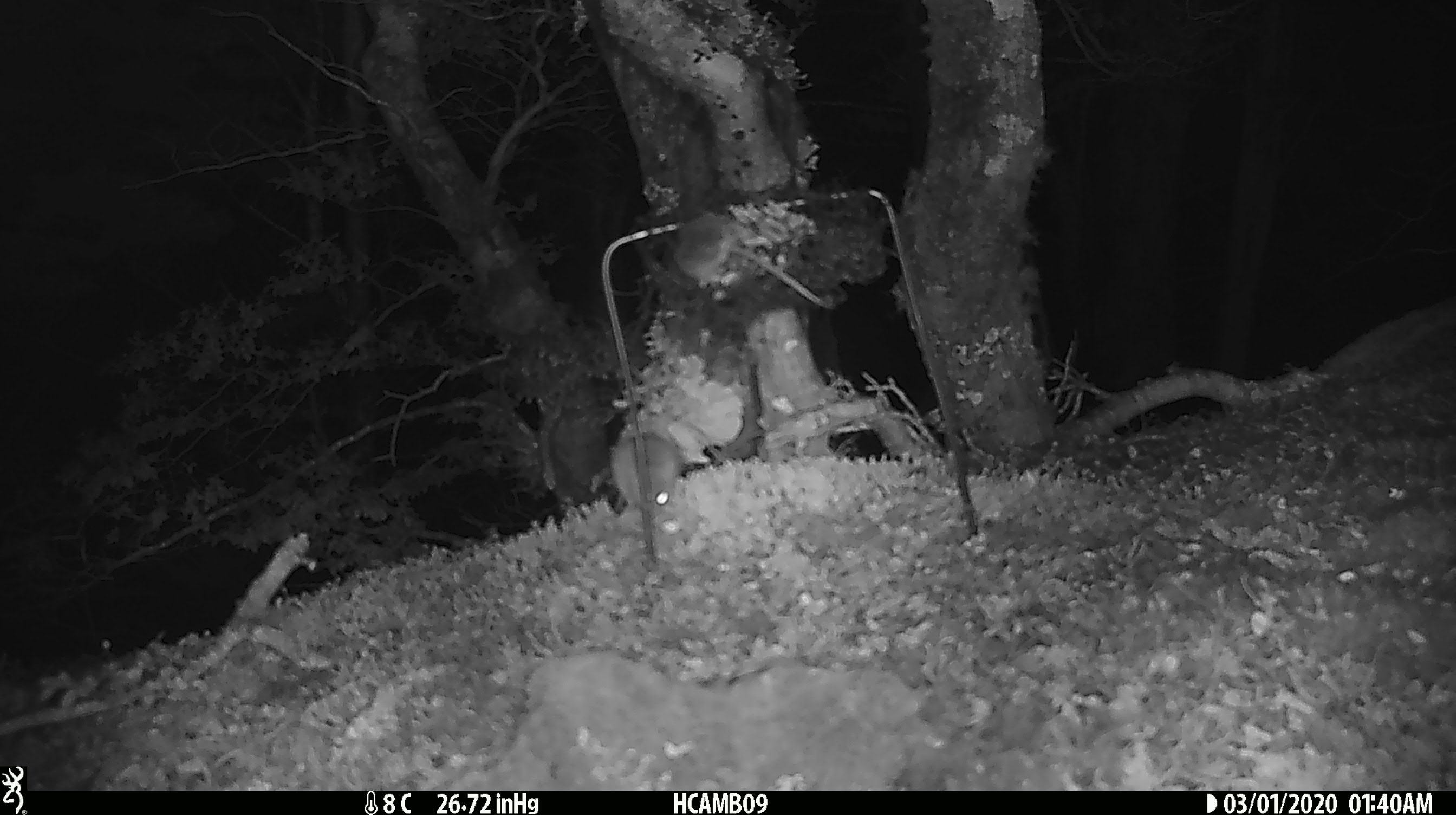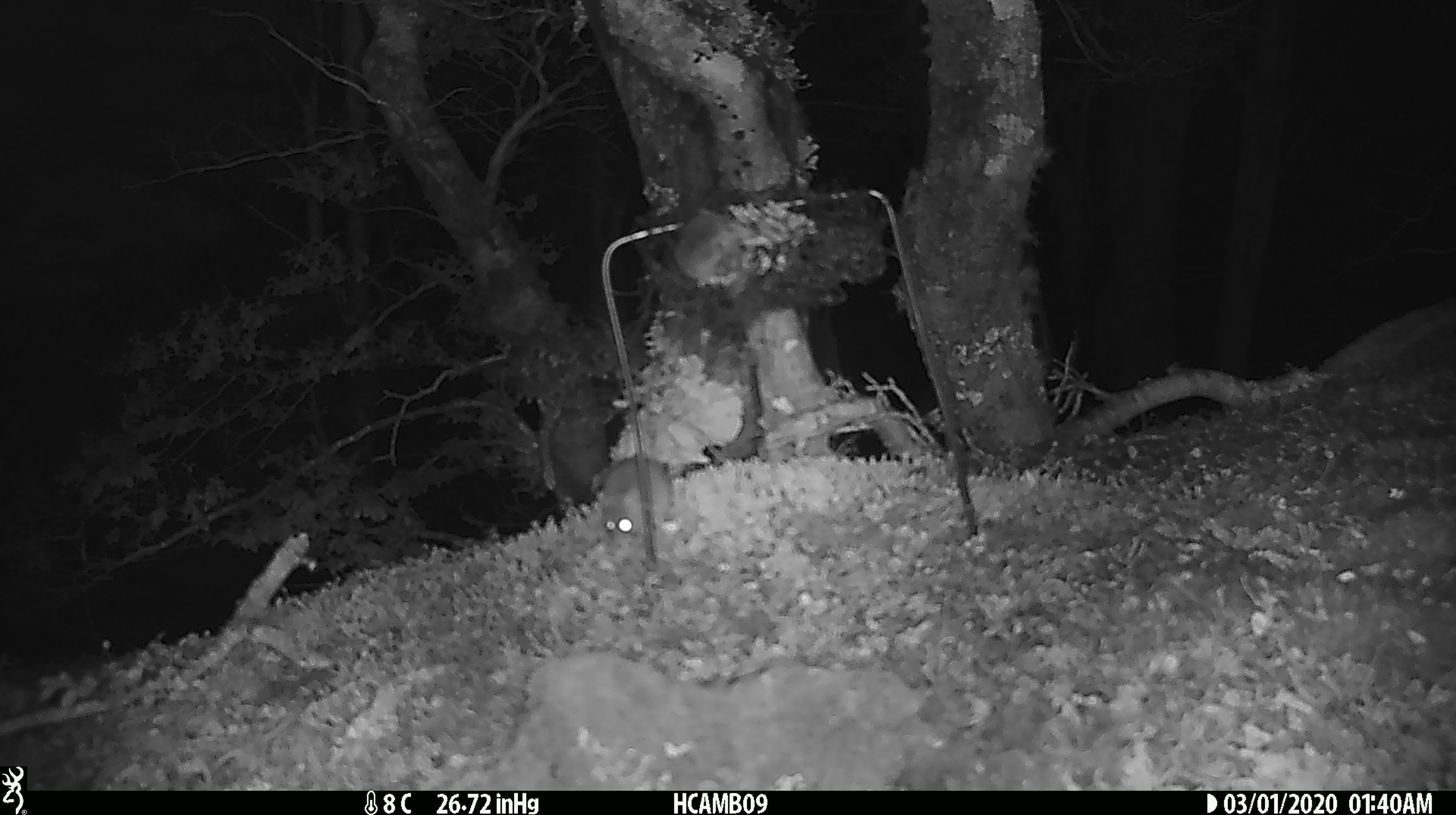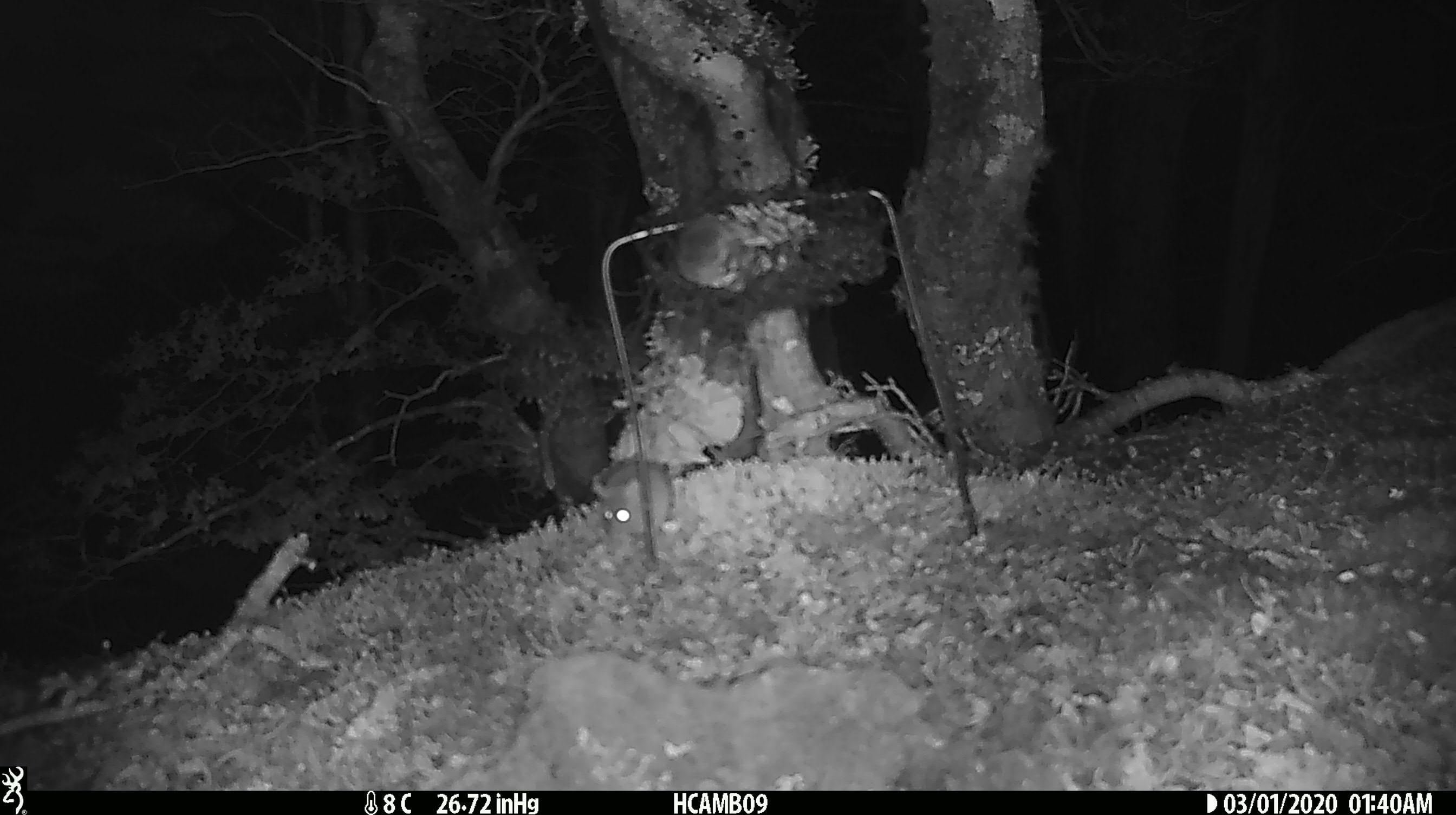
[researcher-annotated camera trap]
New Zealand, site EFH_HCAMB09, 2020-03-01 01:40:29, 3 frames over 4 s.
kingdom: Animalia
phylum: Chordata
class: Mammalia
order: Rodentia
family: Muridae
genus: Mus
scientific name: Mus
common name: mouse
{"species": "mouse (Mus)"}